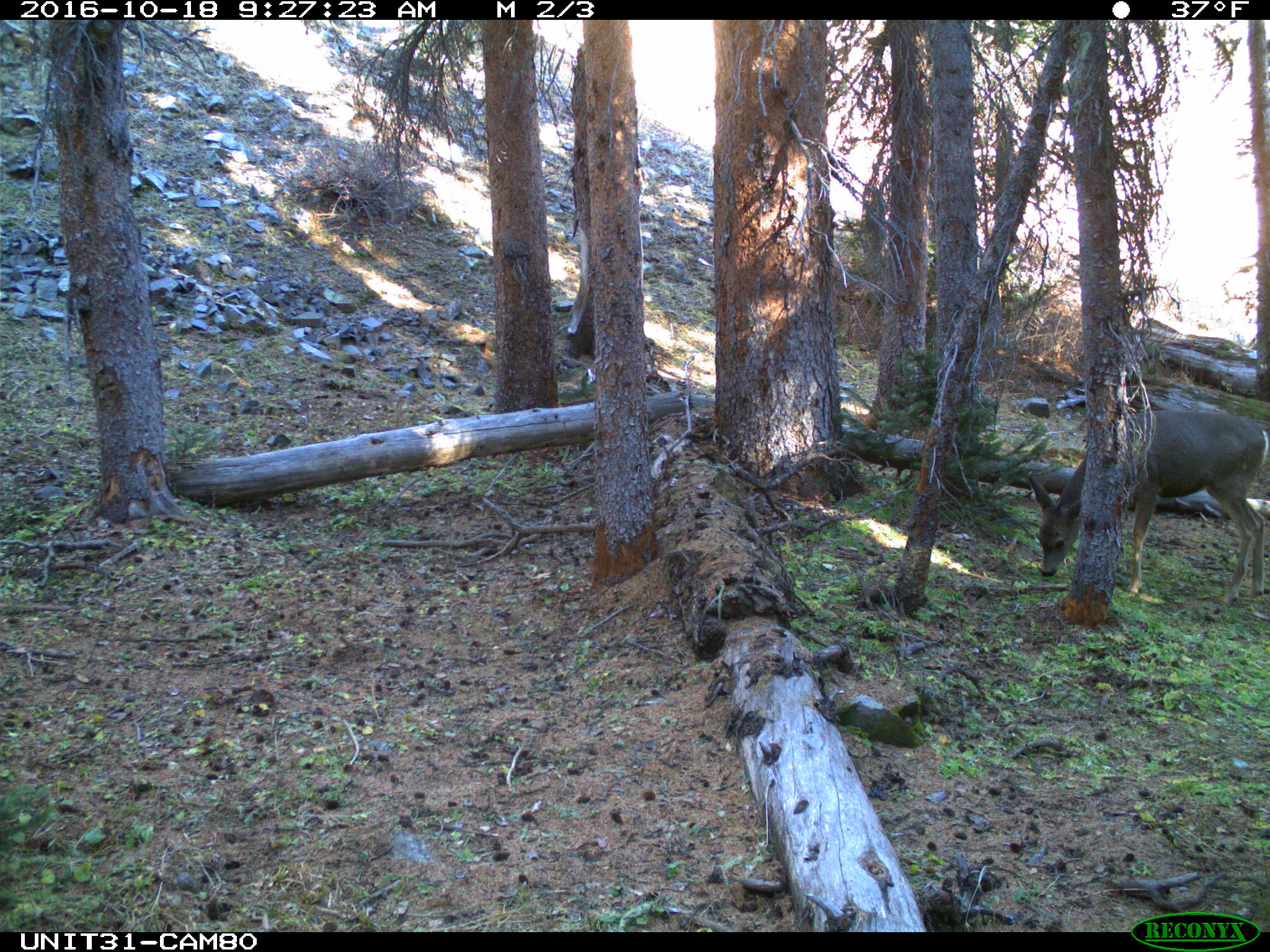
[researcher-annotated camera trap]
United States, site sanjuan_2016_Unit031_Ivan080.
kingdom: Animalia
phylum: Chordata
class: Mammalia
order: Artiodactyla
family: Cervidae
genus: Odocoileus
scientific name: Odocoileus hemionus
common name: mule deer